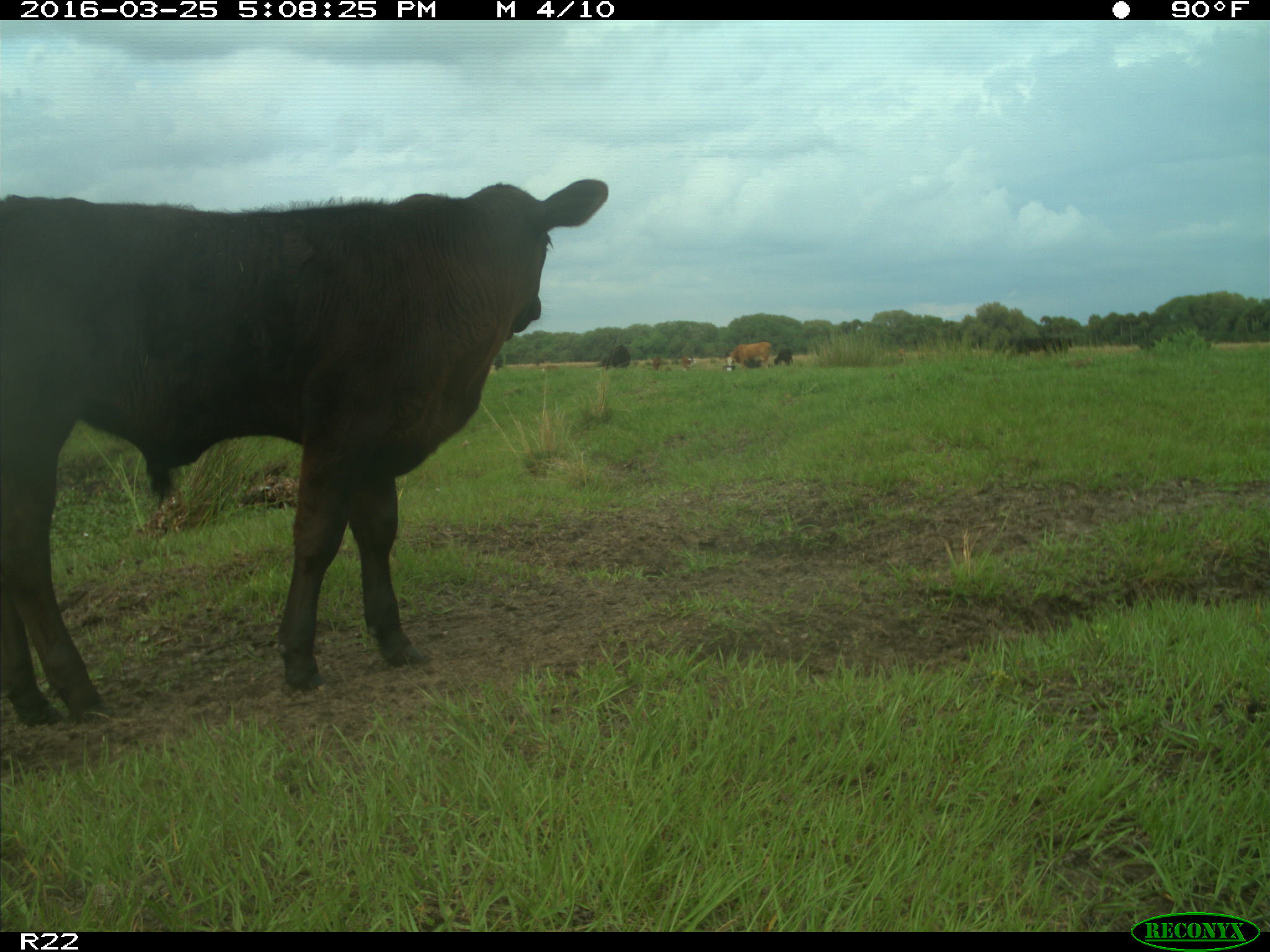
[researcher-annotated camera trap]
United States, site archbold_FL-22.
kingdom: Animalia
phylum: Chordata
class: Mammalia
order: Artiodactyla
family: Bovidae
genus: Bos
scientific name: Bos taurus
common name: domestic cow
Bos taurus (domestic cow).